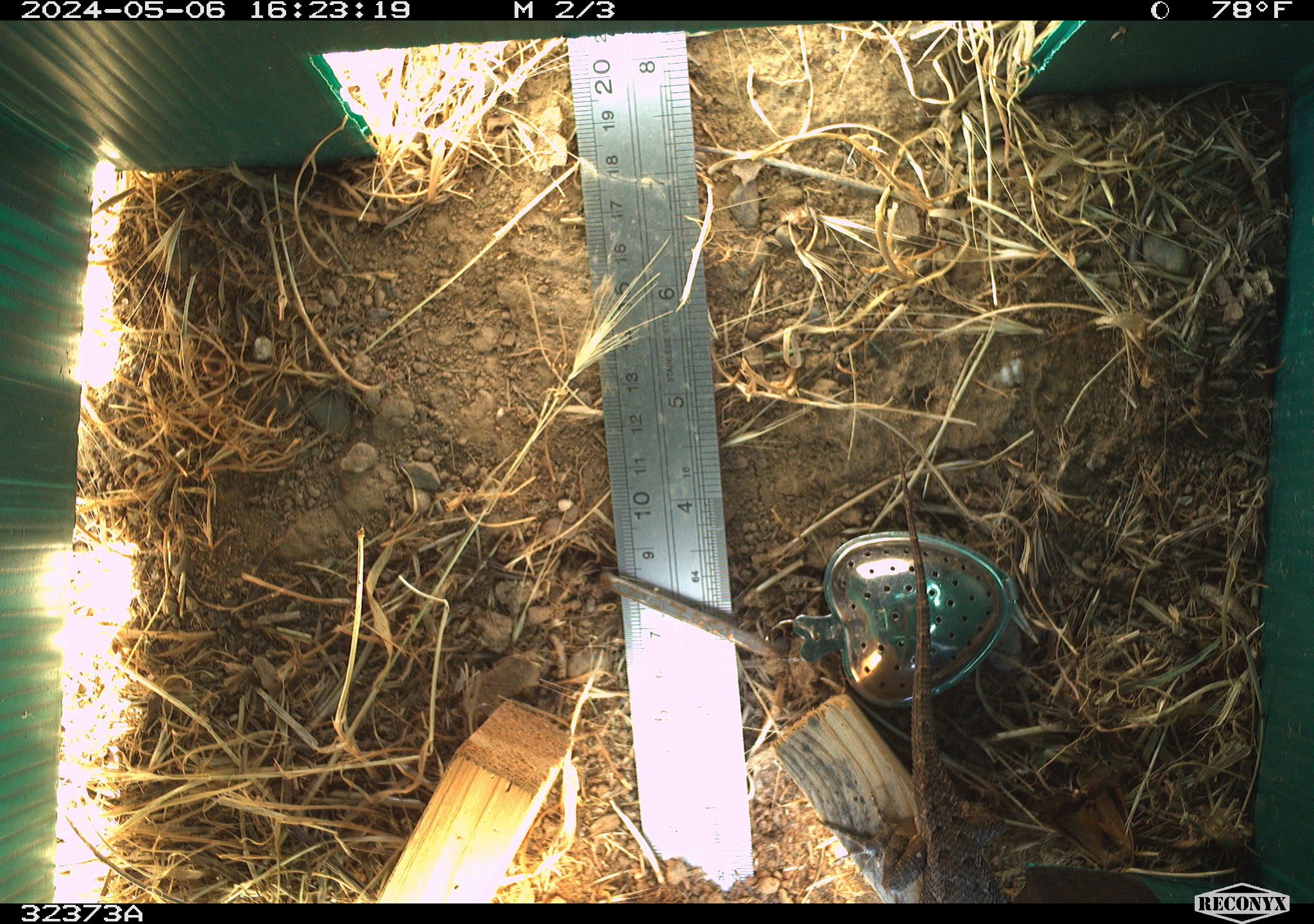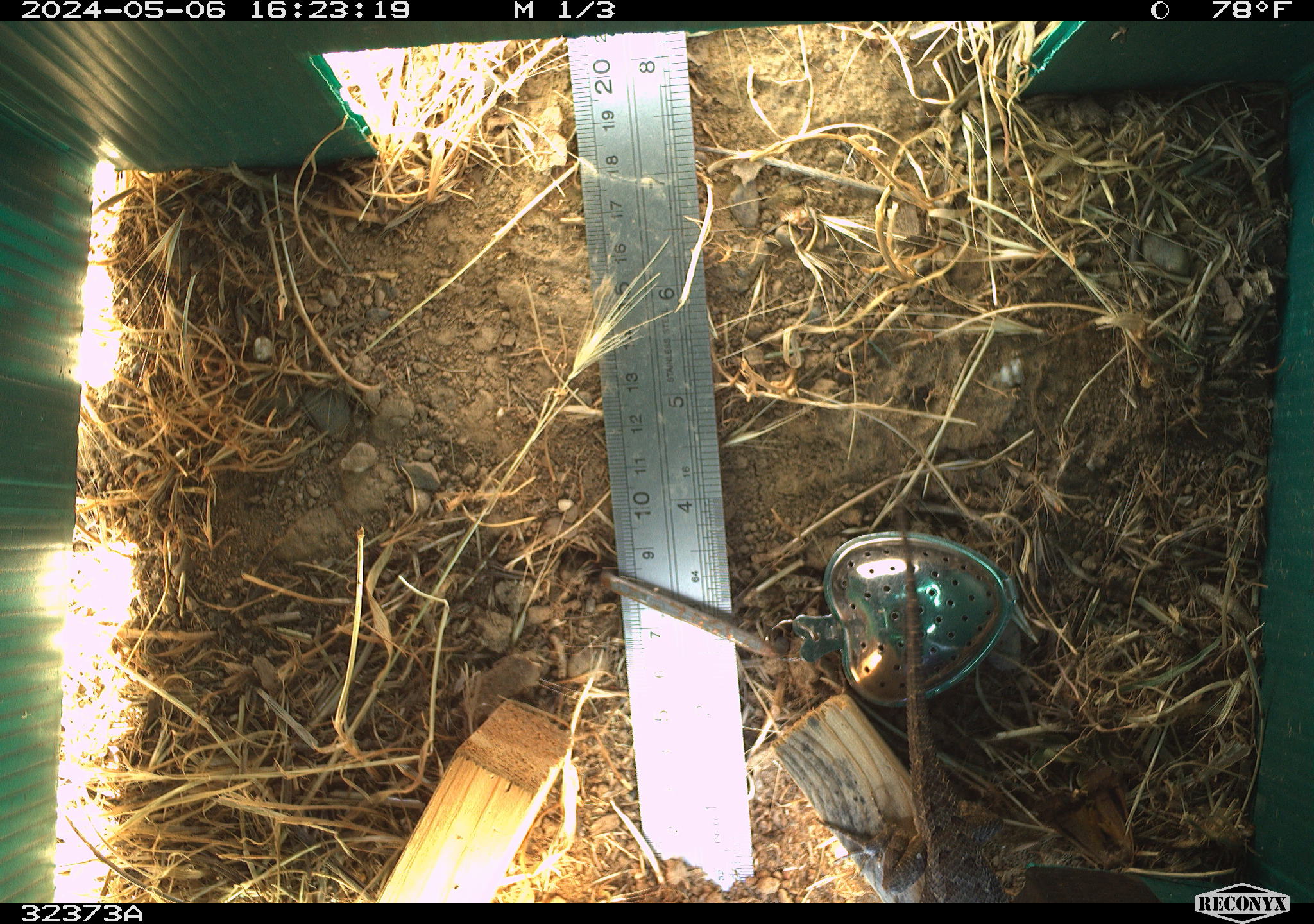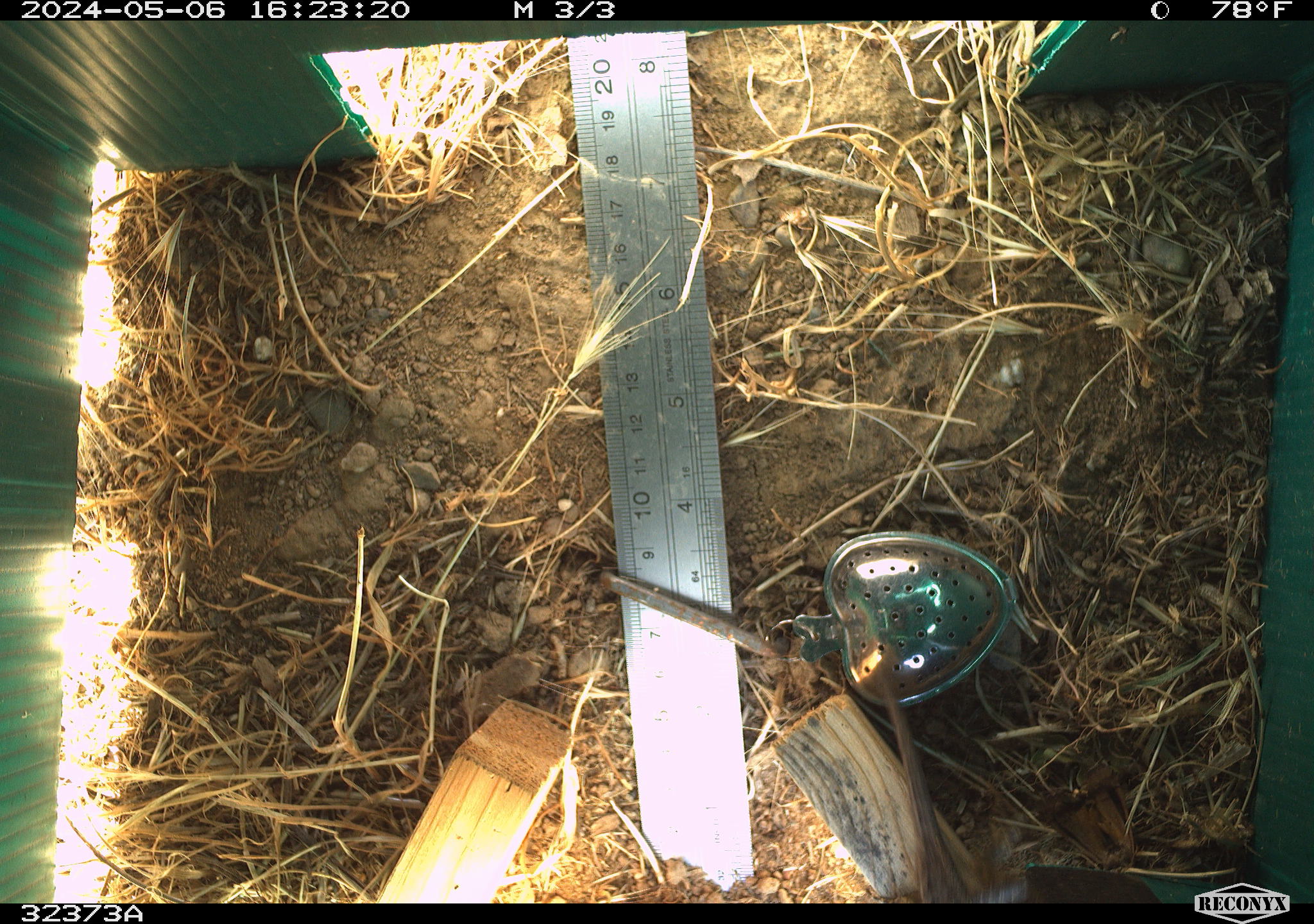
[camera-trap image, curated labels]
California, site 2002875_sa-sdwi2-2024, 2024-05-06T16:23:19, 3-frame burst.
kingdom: Animalia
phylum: Chordata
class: Reptilia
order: Squamata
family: Phrynosomatidae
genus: Sceloporus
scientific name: Sceloporus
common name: spiny lizards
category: sceloporus species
Sceloporus species (spiny lizards) (Sceloporus).